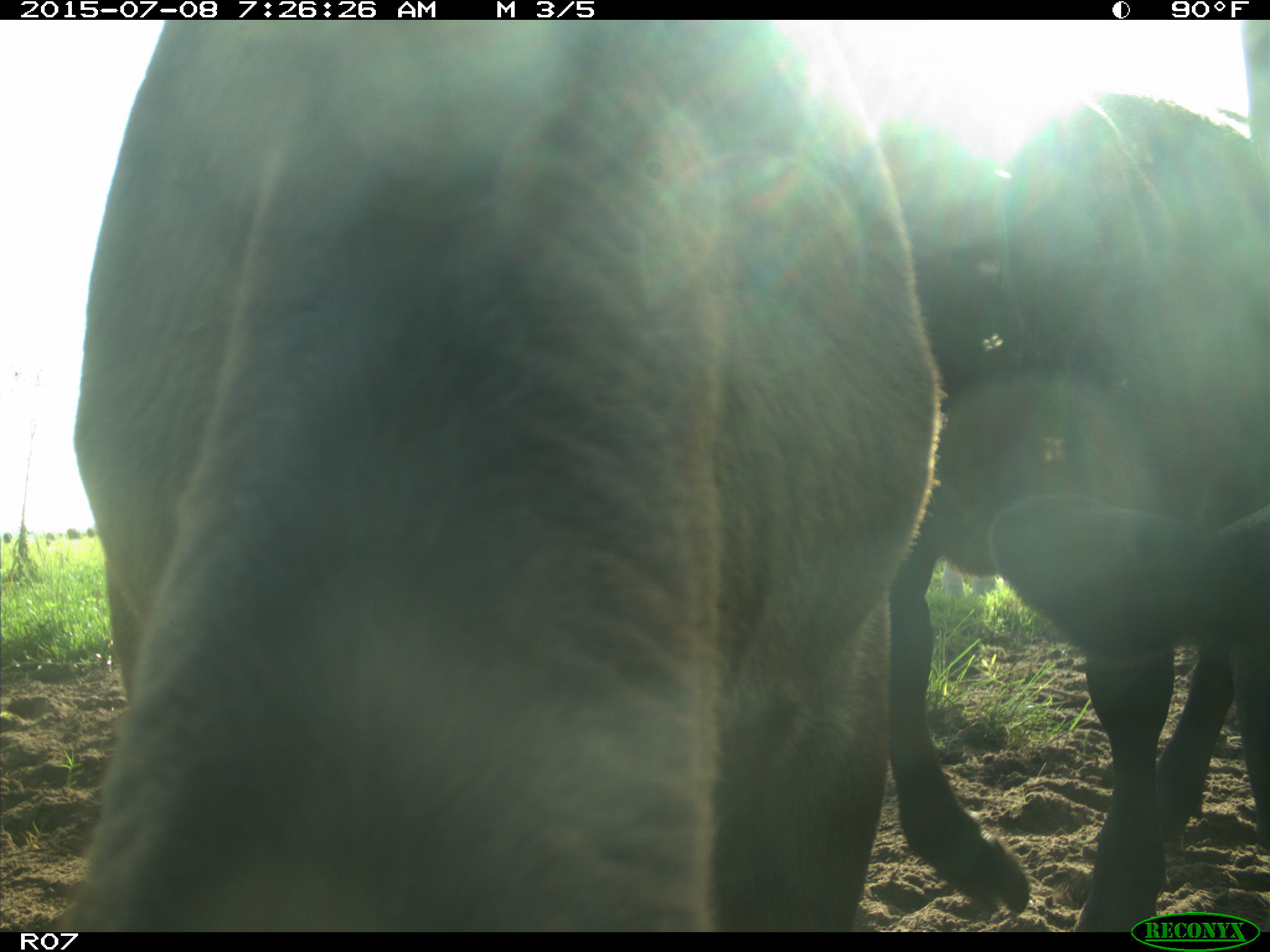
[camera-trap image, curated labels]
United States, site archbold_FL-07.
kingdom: Animalia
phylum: Chordata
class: Mammalia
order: Artiodactyla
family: Bovidae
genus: Bos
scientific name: Bos taurus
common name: domestic cow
Bos taurus (domestic cow).